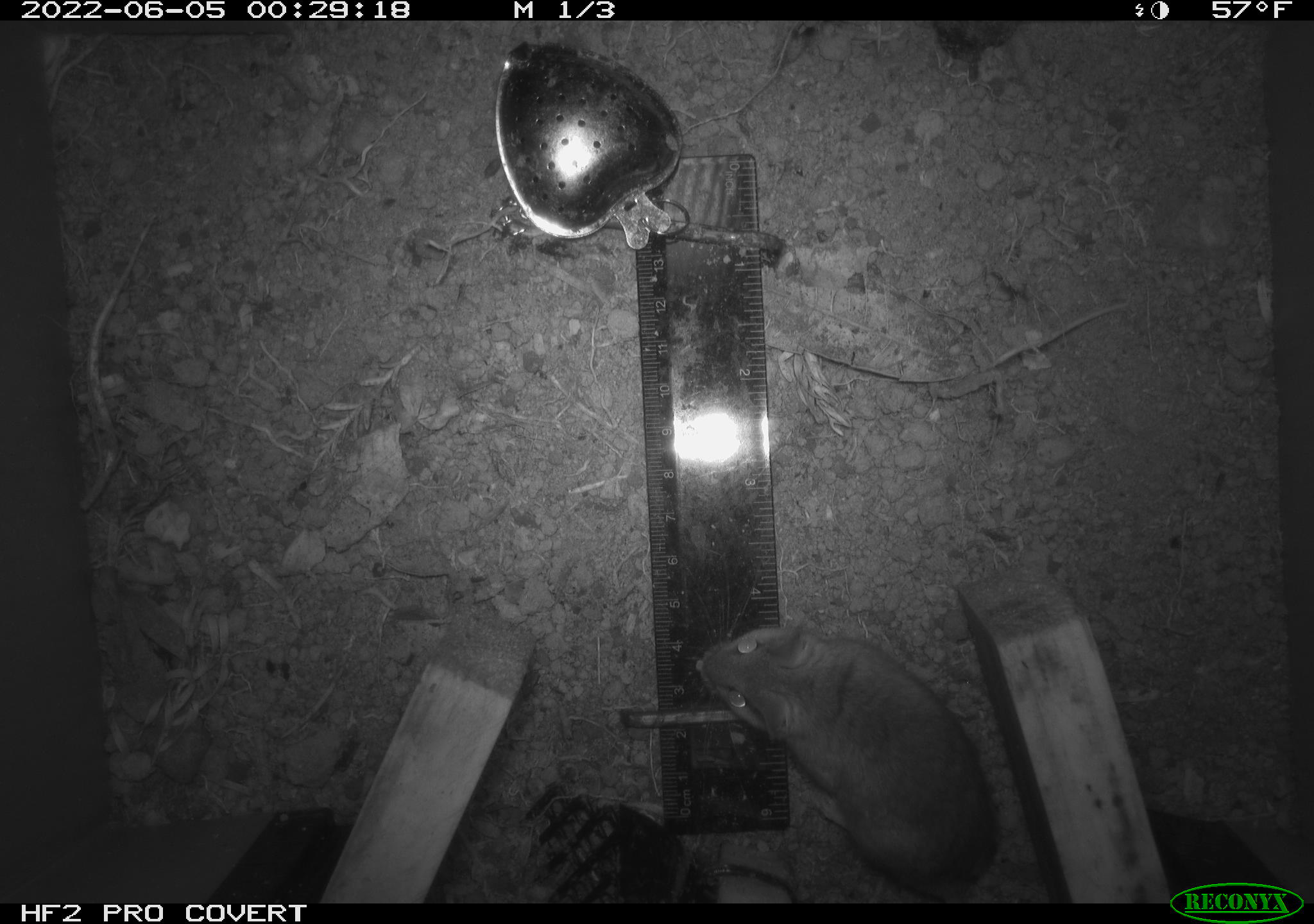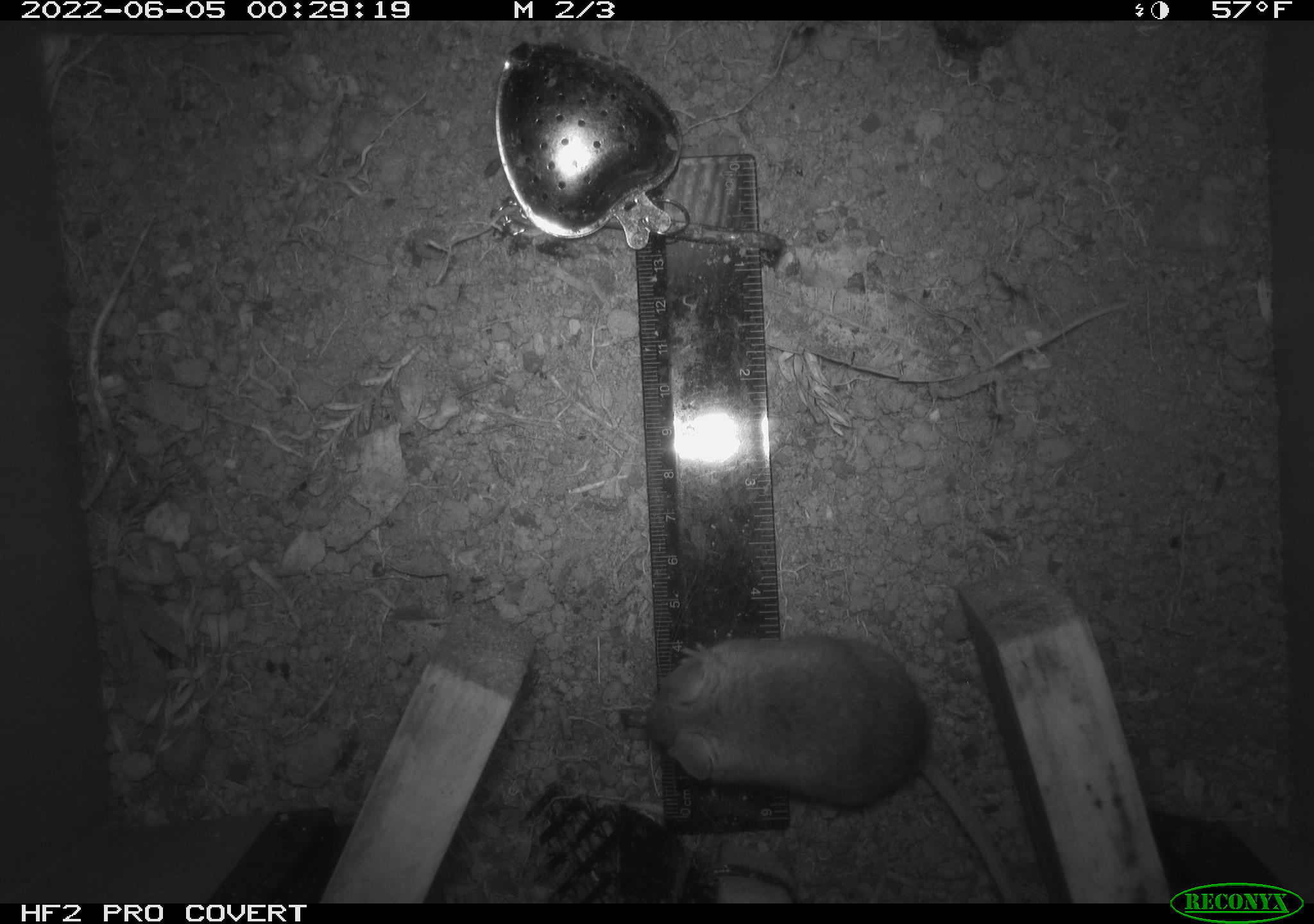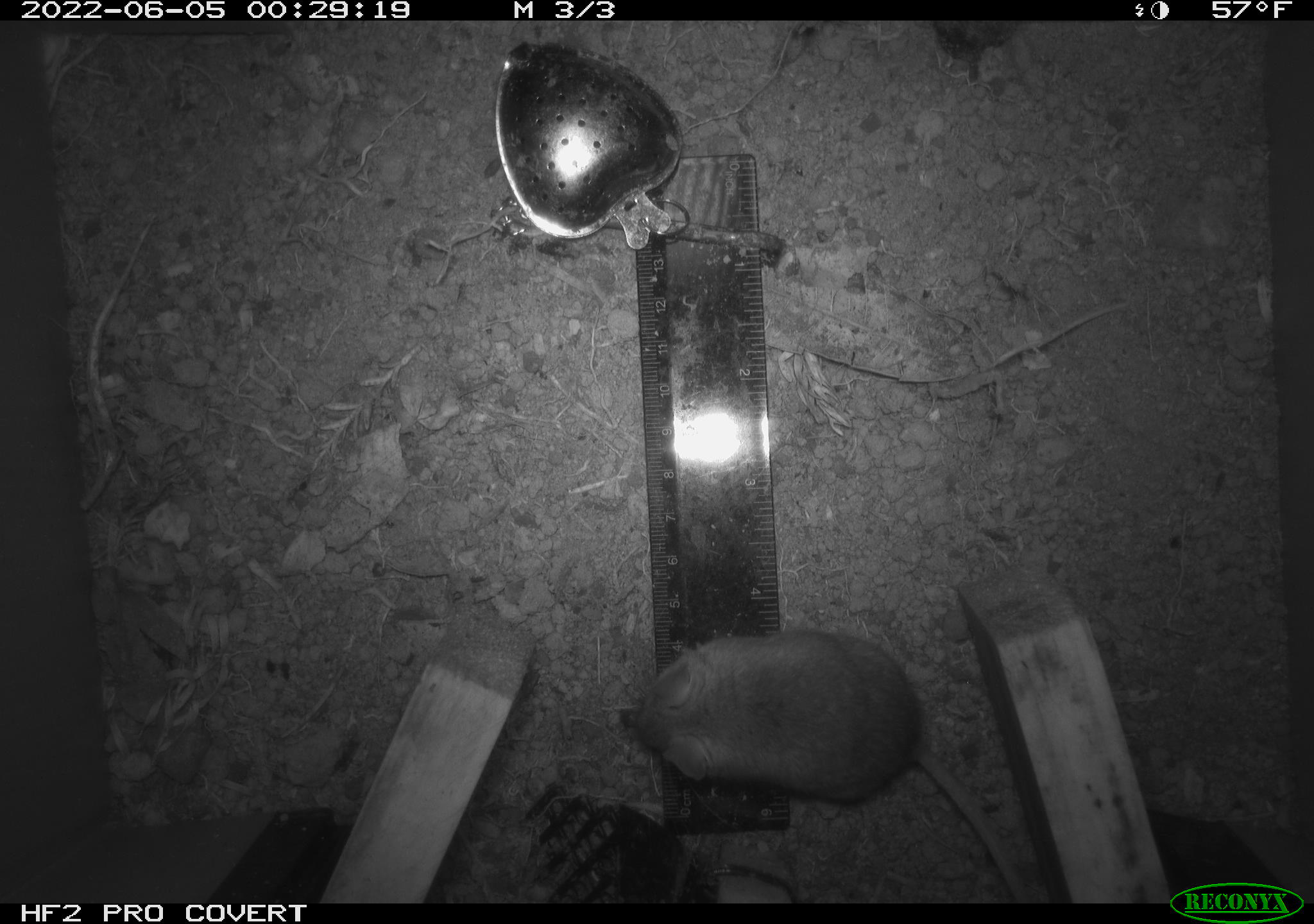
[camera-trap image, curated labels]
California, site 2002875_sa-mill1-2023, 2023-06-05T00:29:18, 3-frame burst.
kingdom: Animalia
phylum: Chordata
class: Mammalia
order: Rodentia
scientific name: Rodentia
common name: mouse species